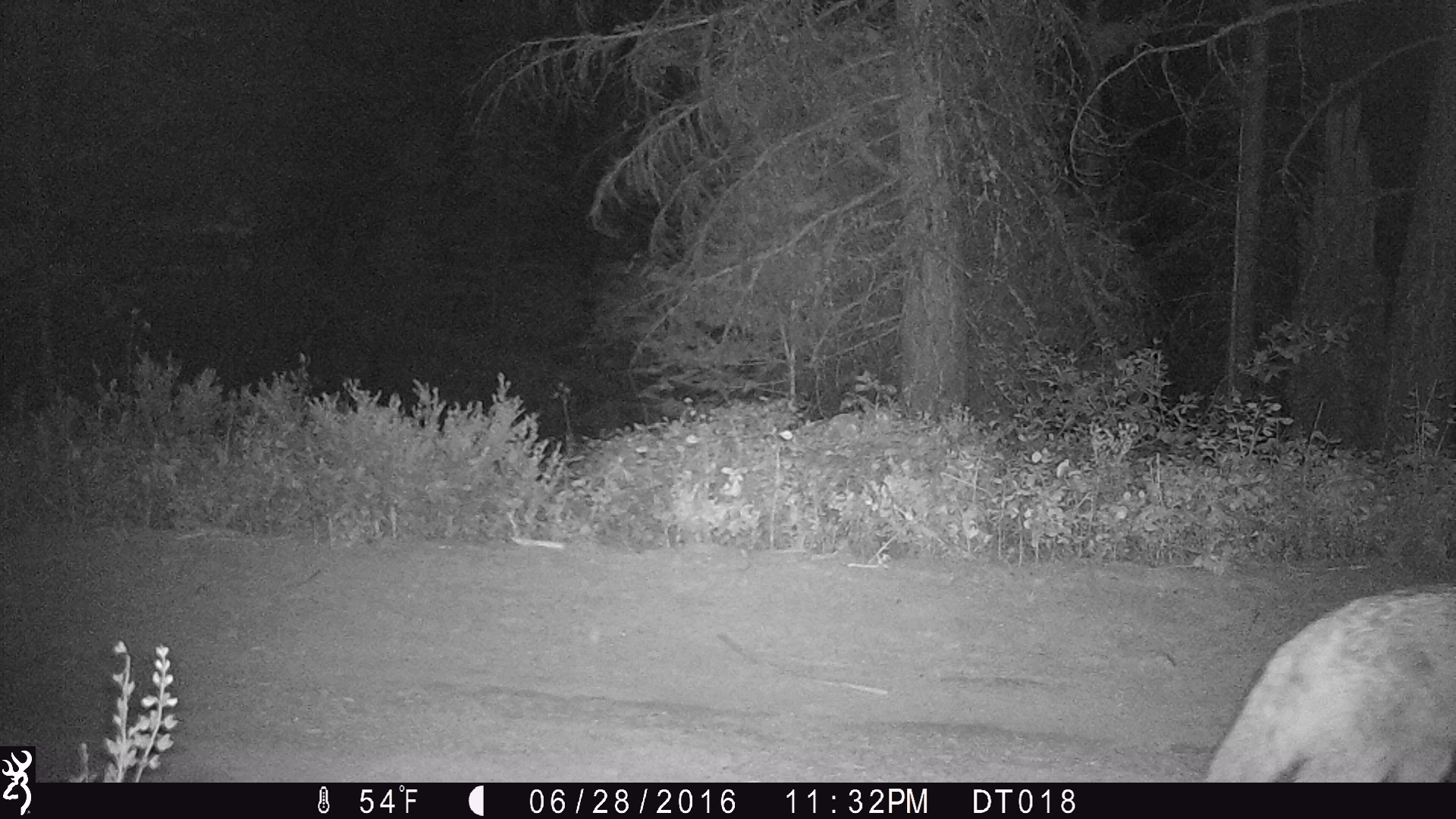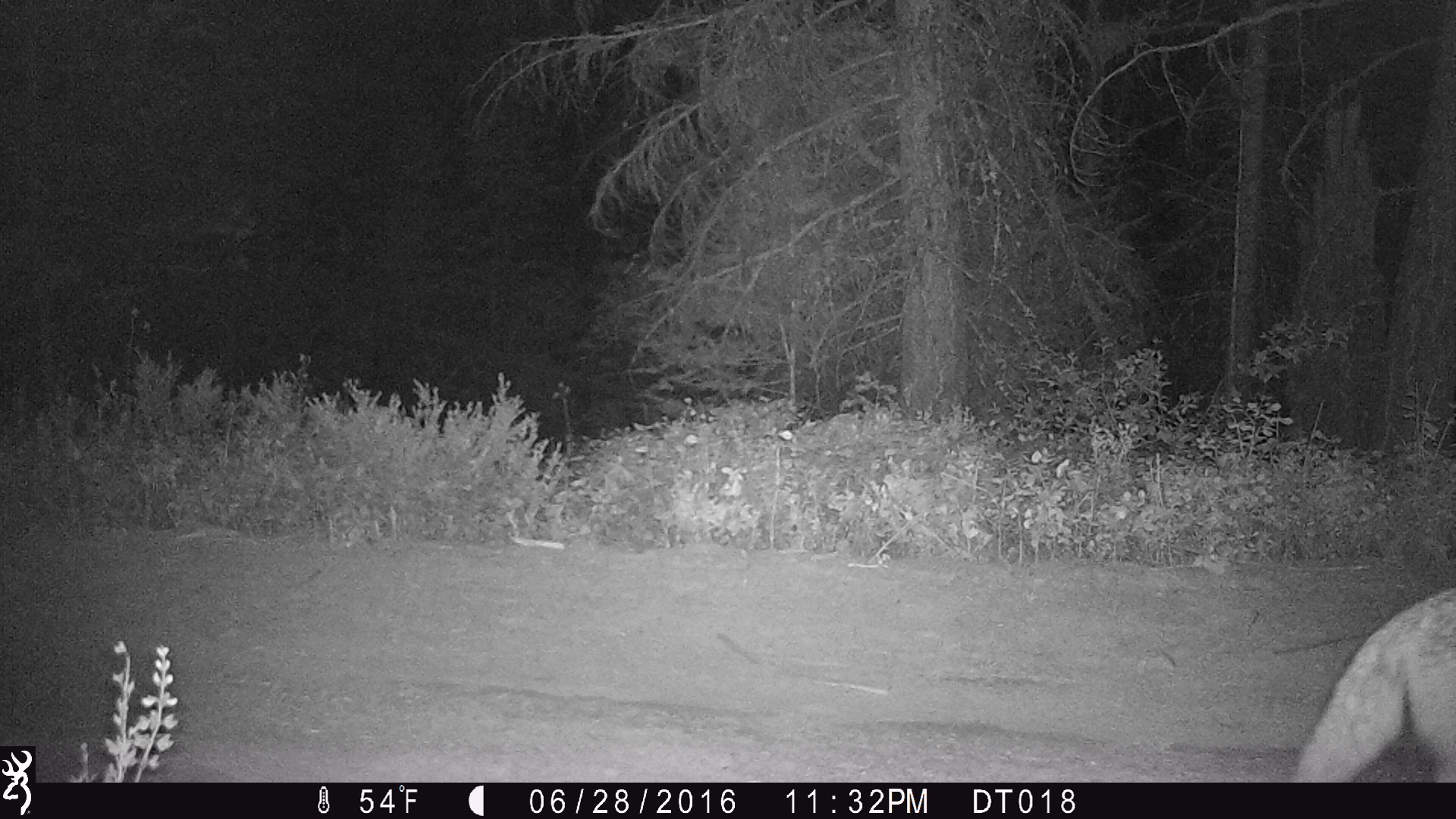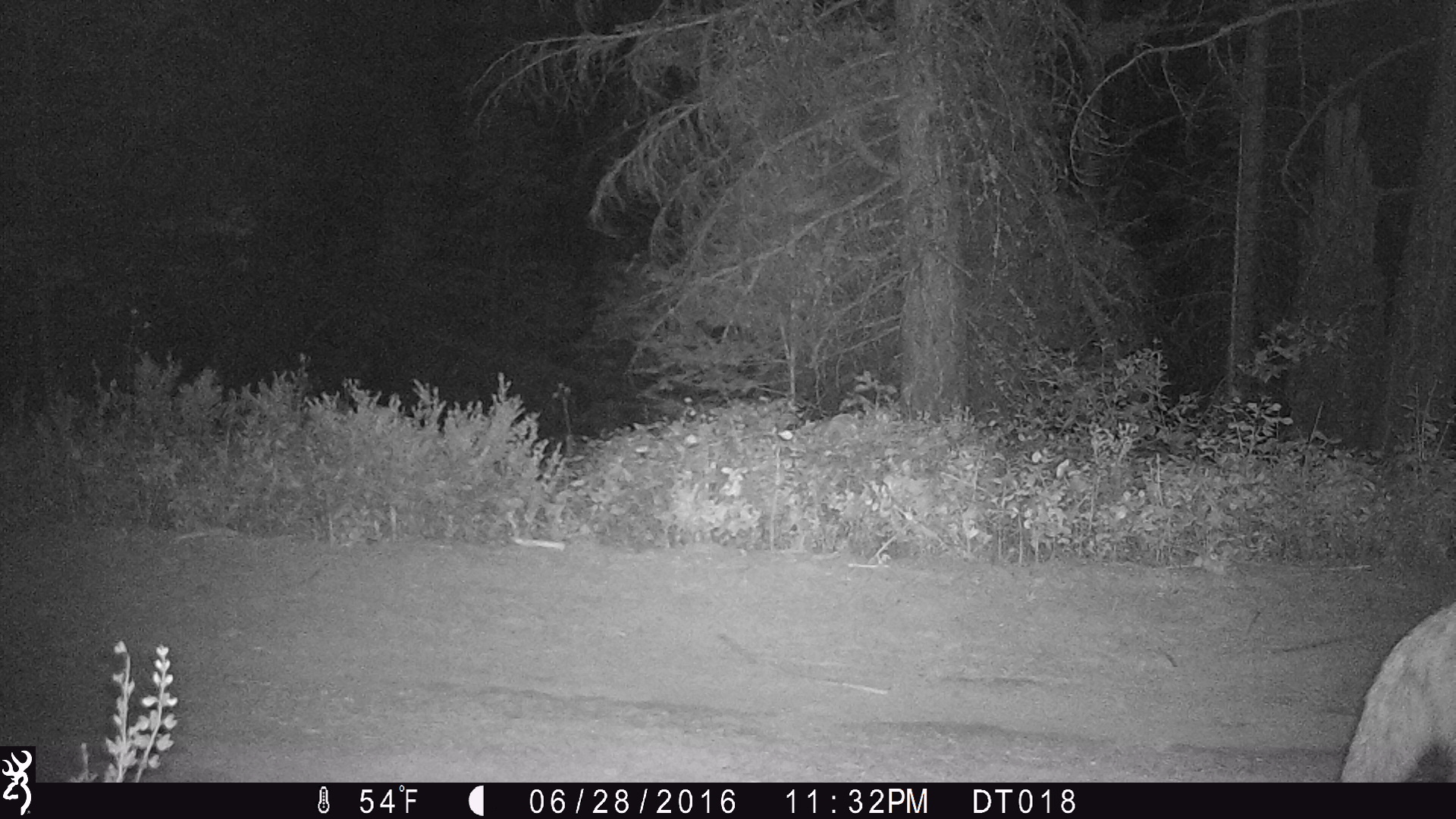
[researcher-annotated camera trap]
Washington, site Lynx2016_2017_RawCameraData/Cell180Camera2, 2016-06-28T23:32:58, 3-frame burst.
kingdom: Animalia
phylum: Chordata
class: Mammalia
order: Carnivora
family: Canidae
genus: Canis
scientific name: Canis latrans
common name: coyote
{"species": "Canis latrans (coyote)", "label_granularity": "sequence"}